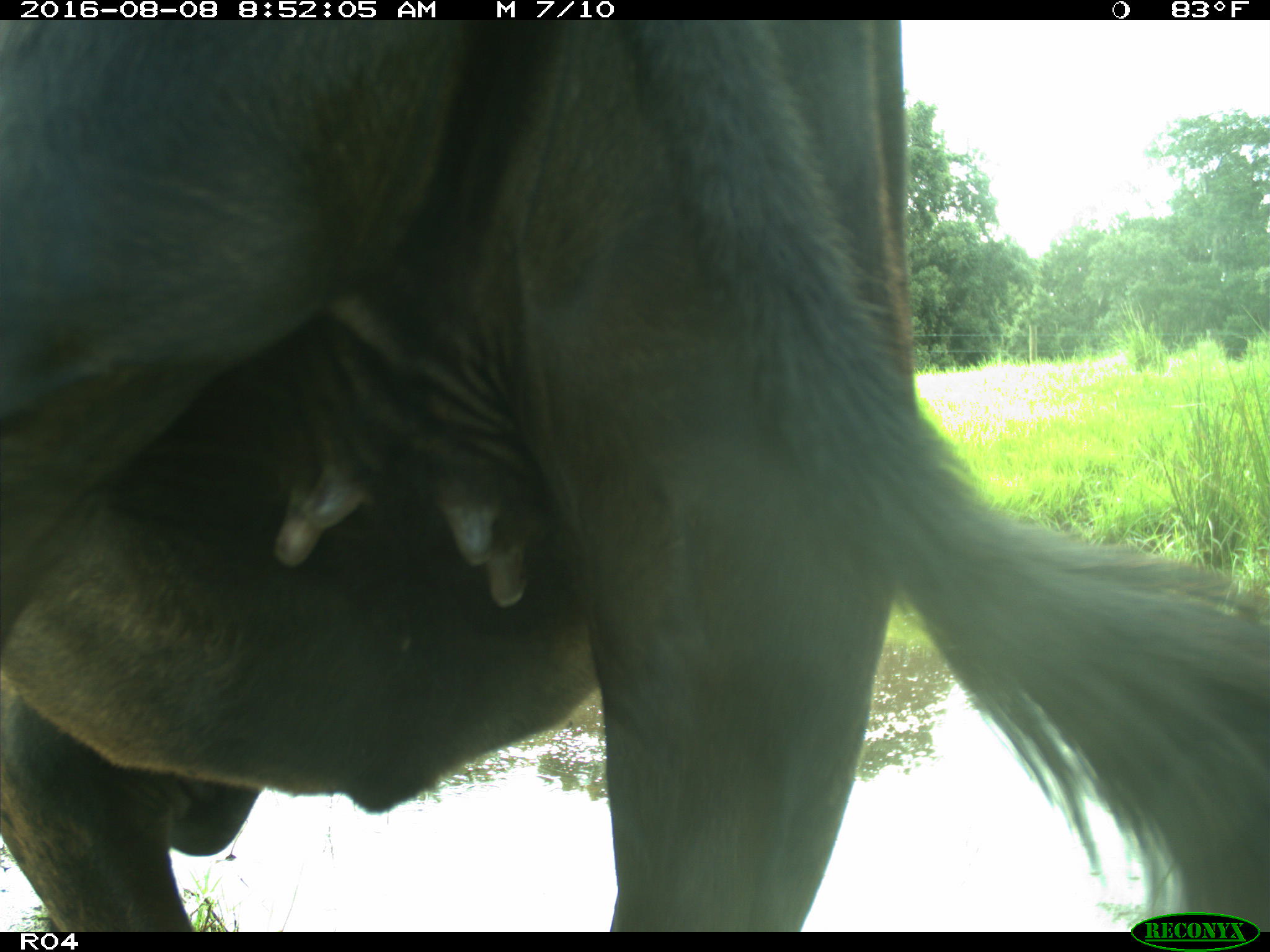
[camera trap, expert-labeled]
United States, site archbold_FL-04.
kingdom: Animalia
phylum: Chordata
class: Mammalia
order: Artiodactyla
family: Bovidae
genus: Bos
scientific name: Bos taurus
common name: domestic cow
Bos taurus (domestic cow).